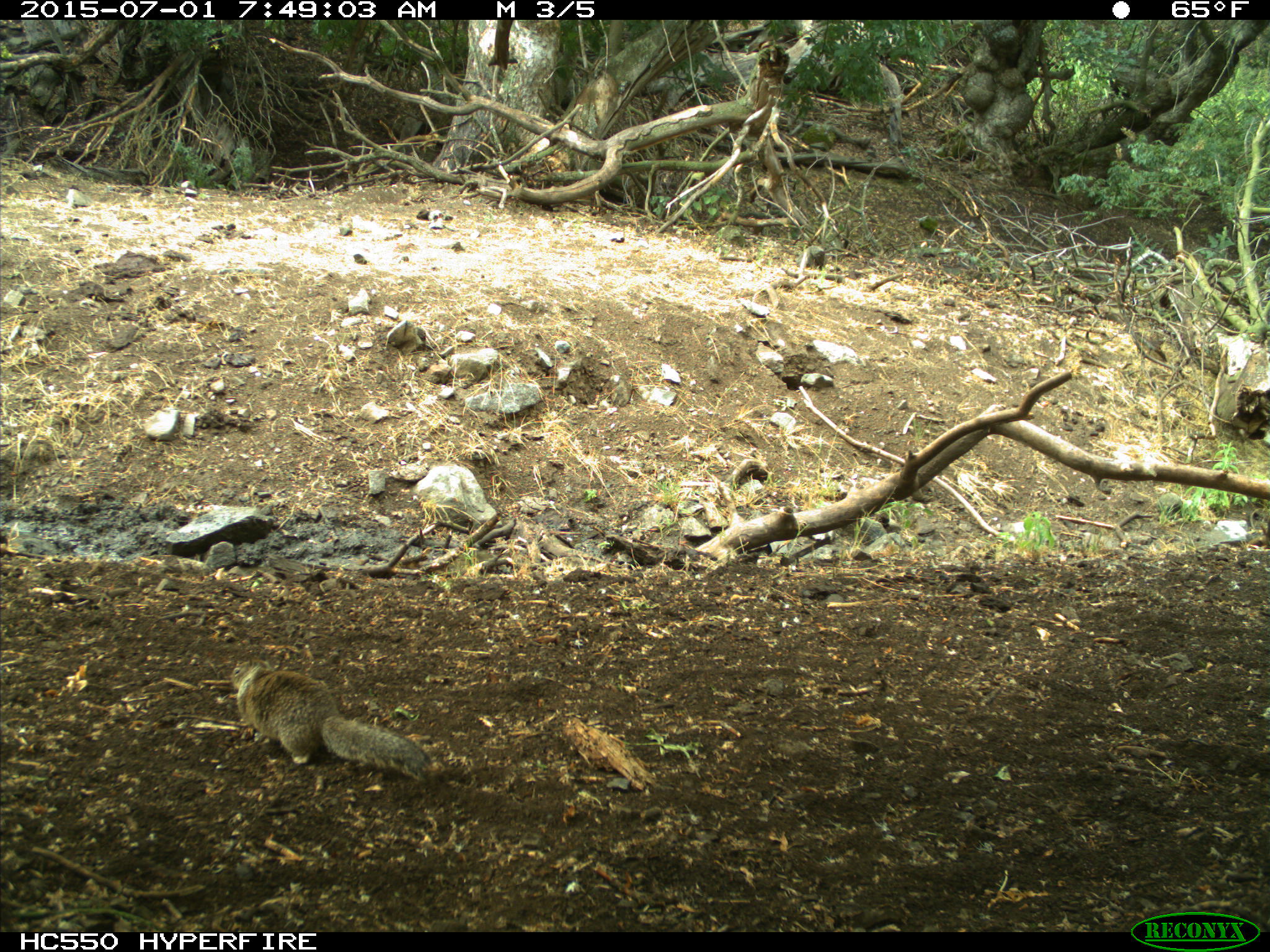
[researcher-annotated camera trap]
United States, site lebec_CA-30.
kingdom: Animalia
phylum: Chordata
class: Mammalia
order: Rodentia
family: Sciuridae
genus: Otospermophilus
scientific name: Otospermophilus beecheyi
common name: california ground squirrel